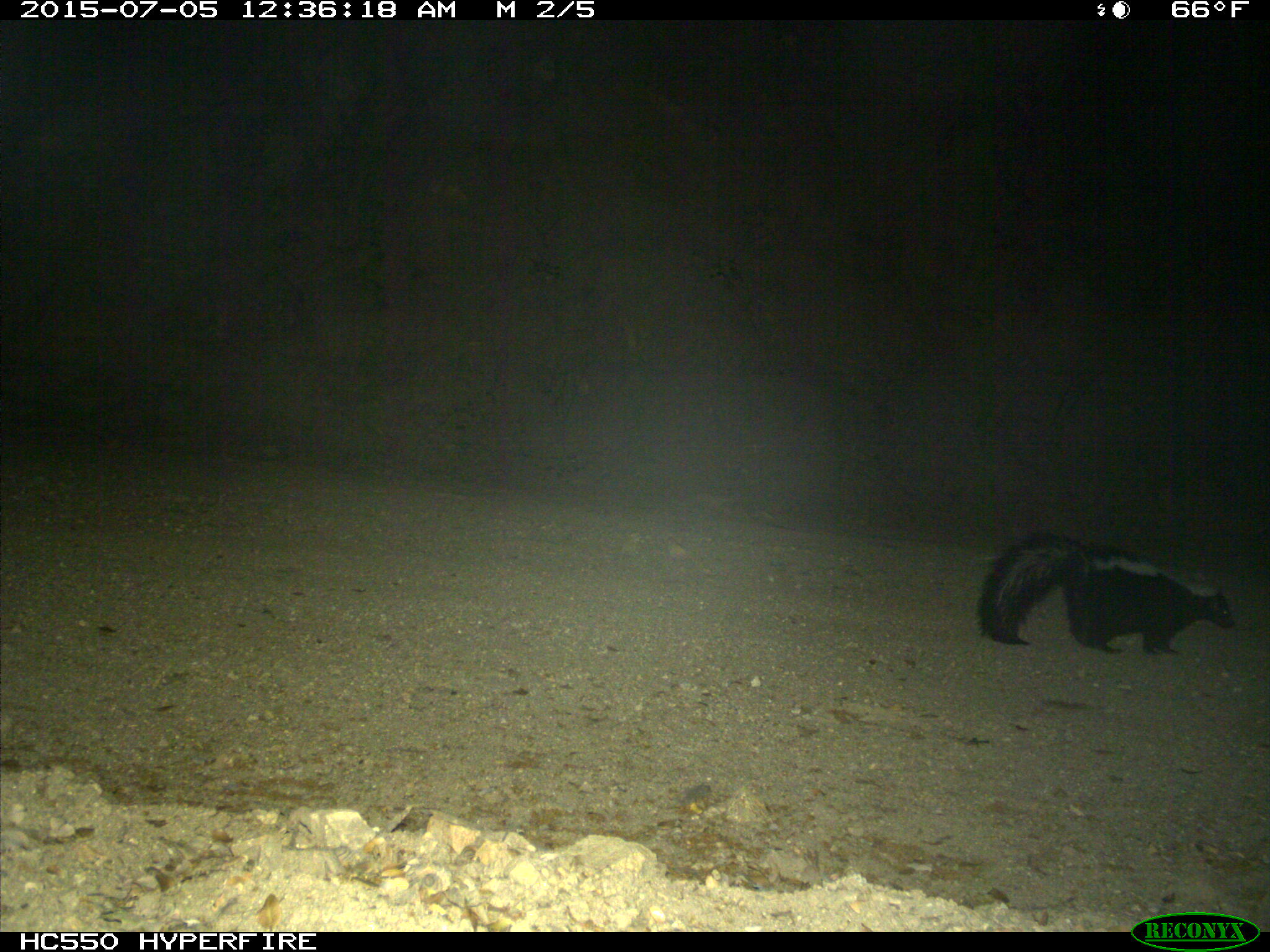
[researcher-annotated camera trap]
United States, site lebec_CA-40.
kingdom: Animalia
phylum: Chordata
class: Mammalia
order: Carnivora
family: Mephitidae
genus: Mephitis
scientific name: Mephitis mephitis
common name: striped skunk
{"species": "Mephitis mephitis (striped skunk)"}